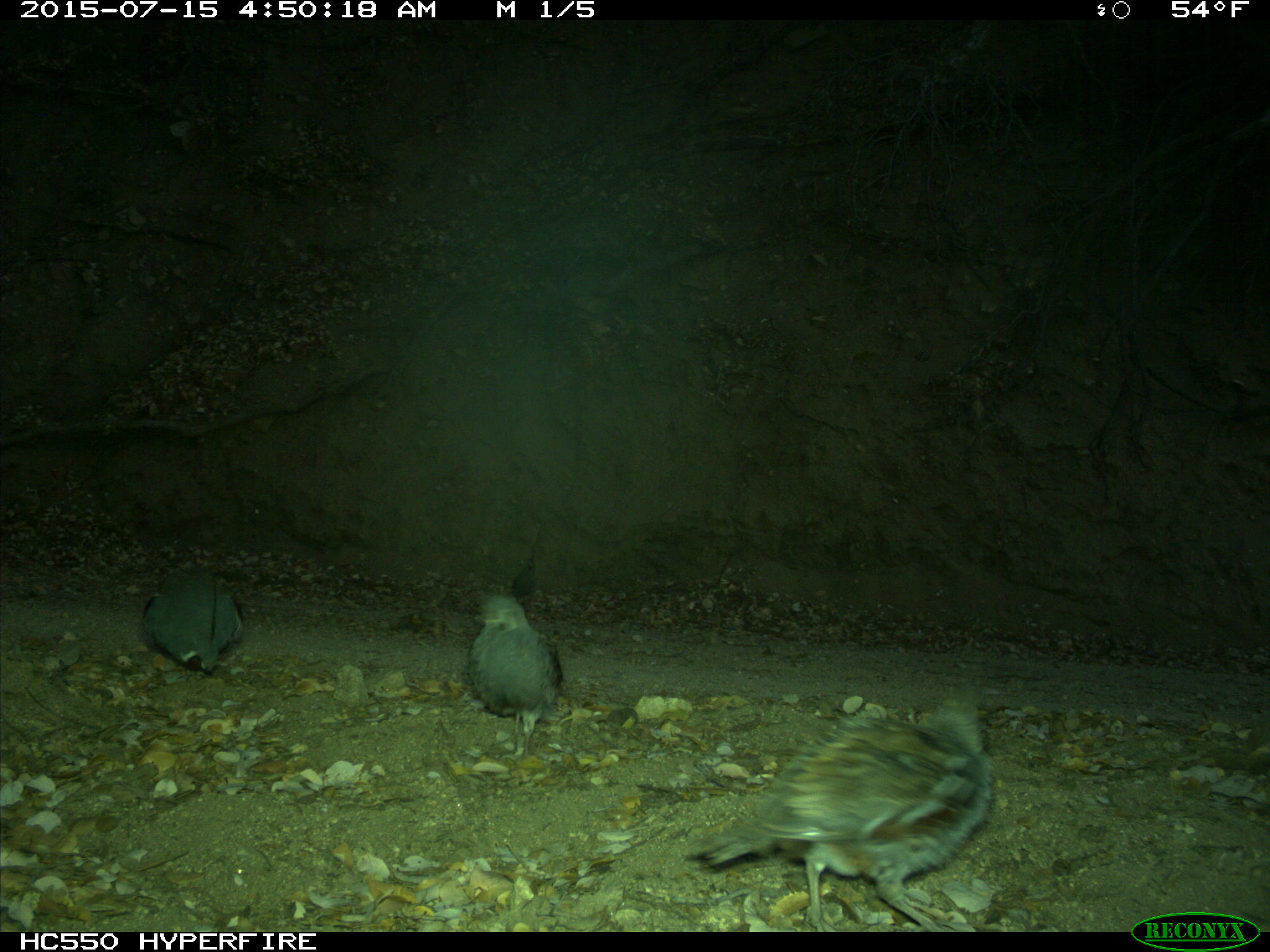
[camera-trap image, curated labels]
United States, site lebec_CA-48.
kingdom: Animalia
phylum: Chordata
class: Aves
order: Galliformes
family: Odontophoridae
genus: Callipepla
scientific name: Callipepla californica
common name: california quail